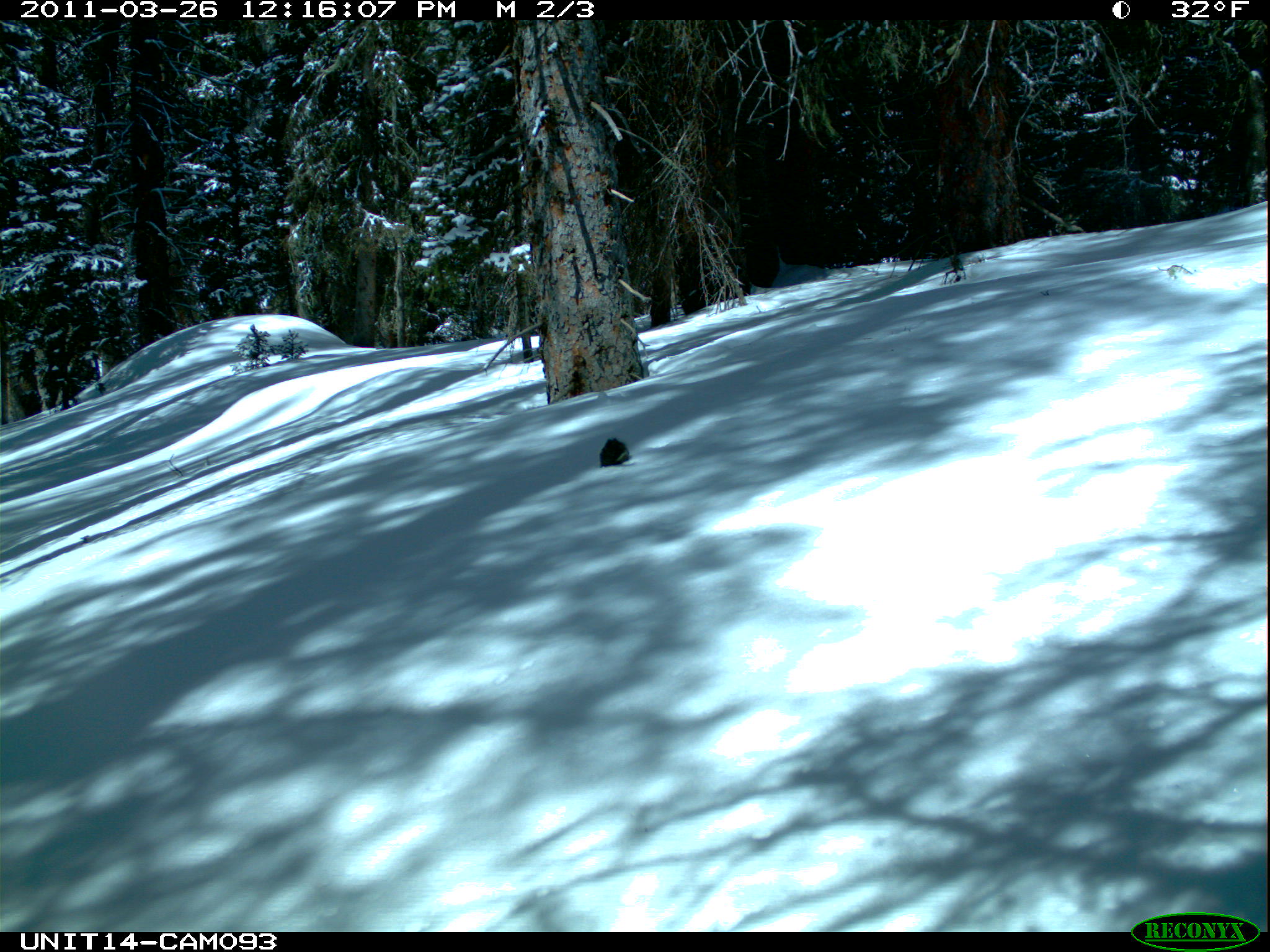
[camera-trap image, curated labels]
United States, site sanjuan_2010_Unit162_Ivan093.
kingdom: Animalia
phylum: Chordata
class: Mammalia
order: Rodentia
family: Sciuridae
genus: Tamiasciurus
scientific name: Tamiasciurus hudsonicus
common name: american red squirrel